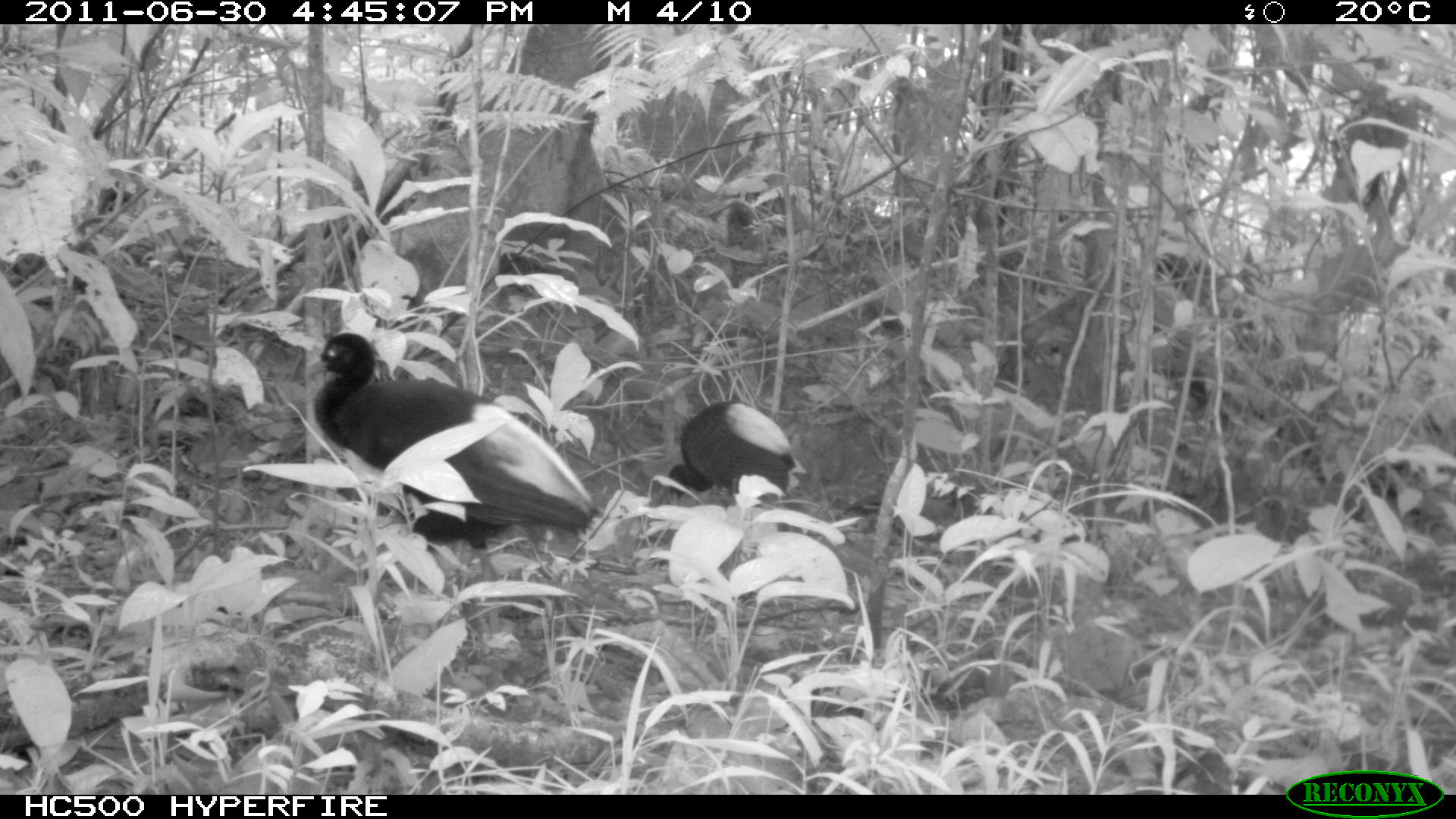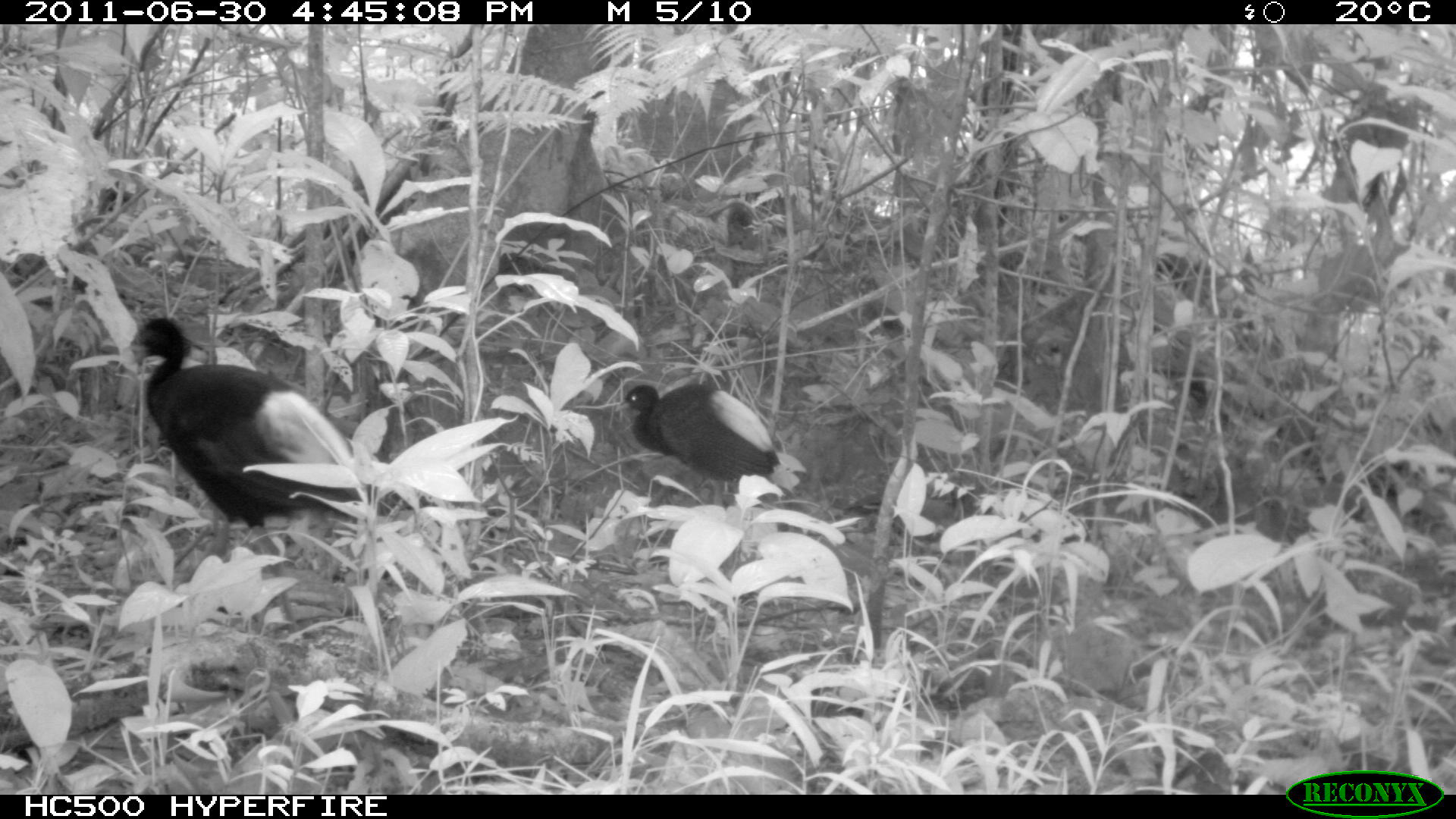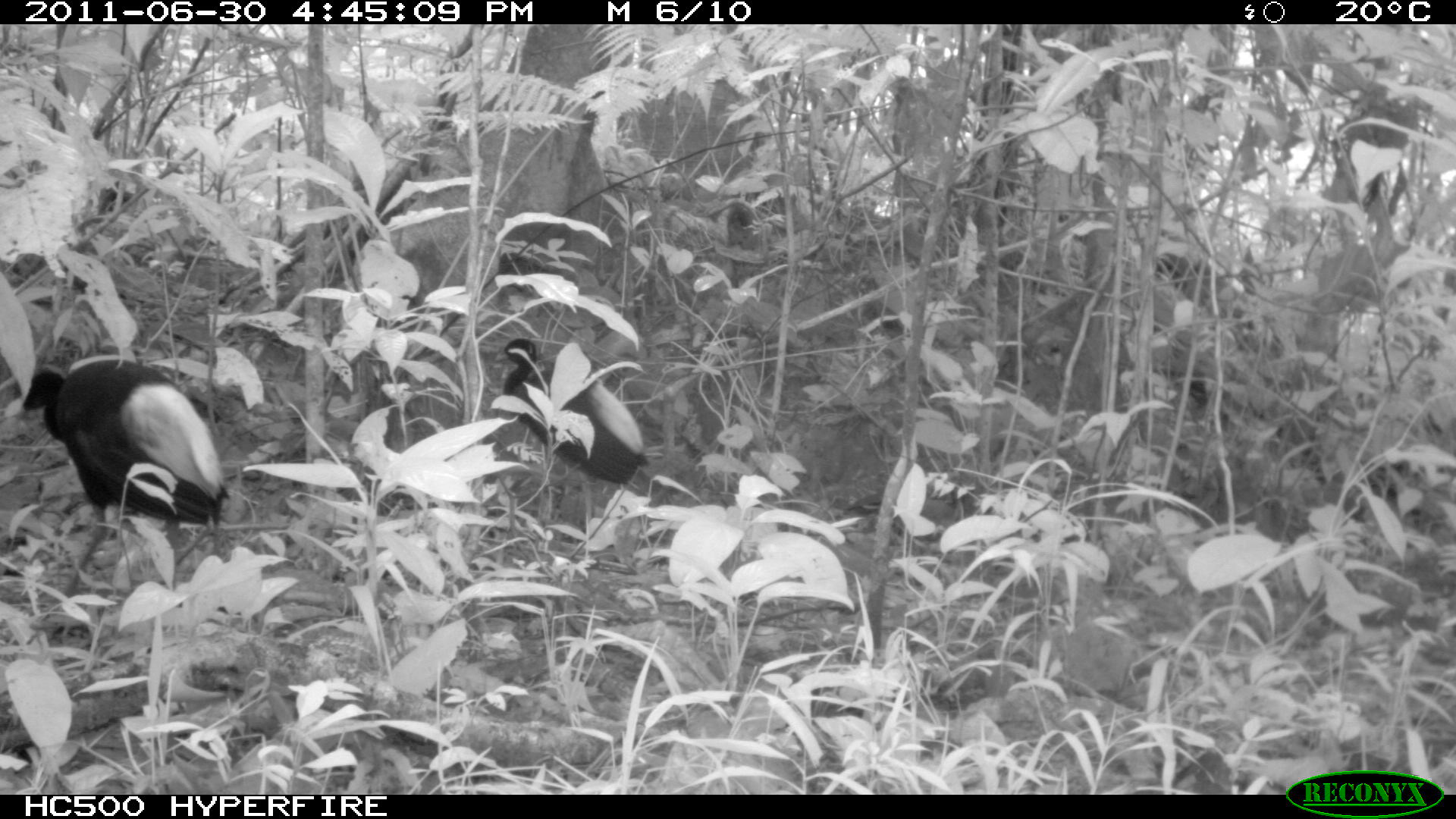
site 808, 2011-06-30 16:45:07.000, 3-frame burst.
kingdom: Animalia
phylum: Chordata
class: Aves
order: Gruiformes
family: Psophiidae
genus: Psophia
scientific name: Psophia leucoptera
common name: pale-winged trumpeter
Psophia leucoptera (pale-winged trumpeter).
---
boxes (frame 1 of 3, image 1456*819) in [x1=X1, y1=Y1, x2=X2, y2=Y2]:
psophia leucoptera: [x1=298, y1=330, x2=598, y2=675]; [x1=665, y1=398, x2=809, y2=550]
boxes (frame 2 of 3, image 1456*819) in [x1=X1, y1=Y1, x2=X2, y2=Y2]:
psophia leucoptera: [x1=119, y1=313, x2=415, y2=638]; [x1=614, y1=380, x2=812, y2=503]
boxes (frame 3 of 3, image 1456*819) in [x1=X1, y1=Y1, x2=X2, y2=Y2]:
psophia leucoptera: [x1=24, y1=356, x2=230, y2=598]; [x1=496, y1=338, x2=651, y2=517]